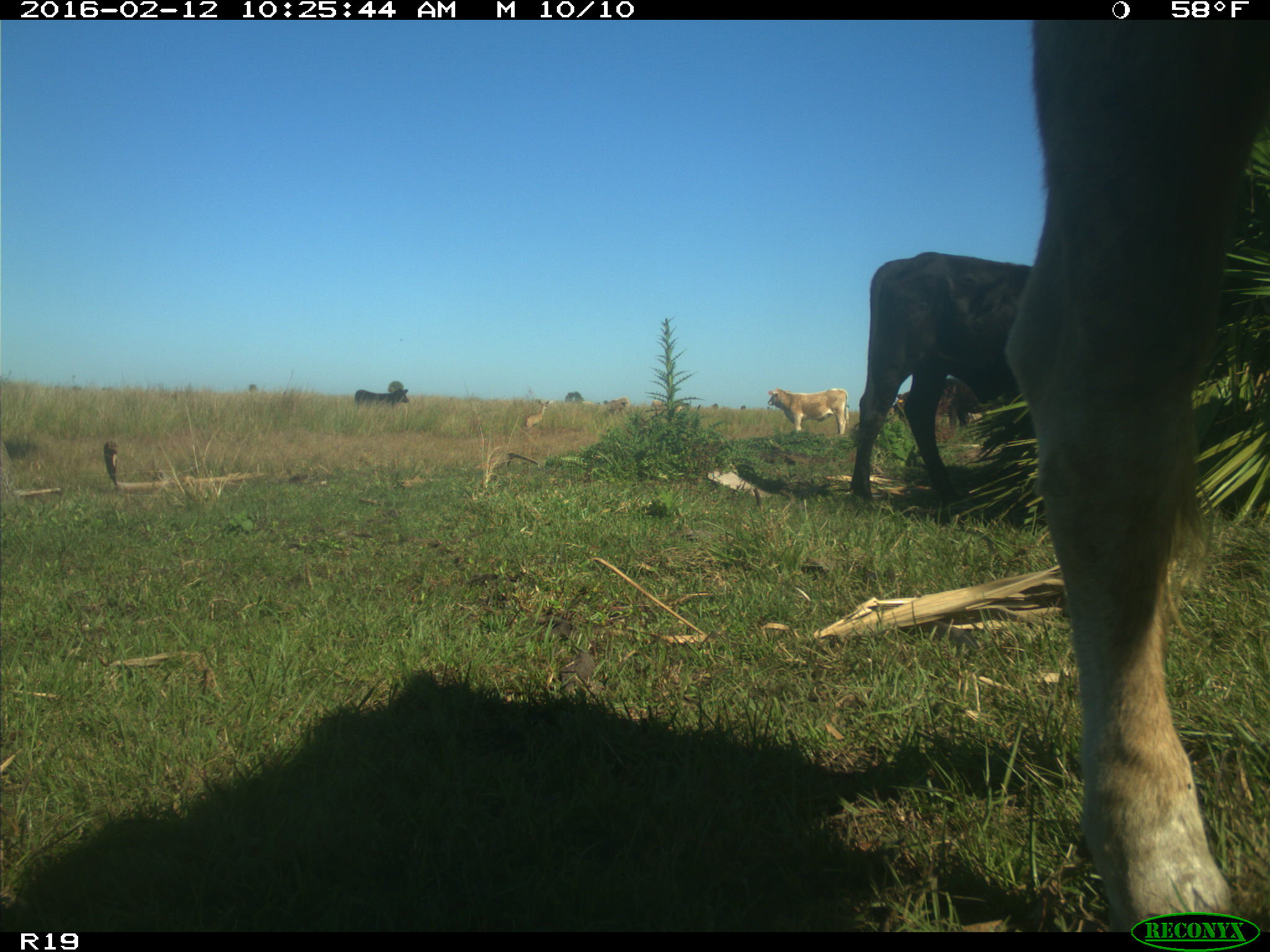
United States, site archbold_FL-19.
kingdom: Animalia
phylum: Chordata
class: Mammalia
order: Artiodactyla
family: Bovidae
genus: Bos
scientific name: Bos taurus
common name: domestic cow